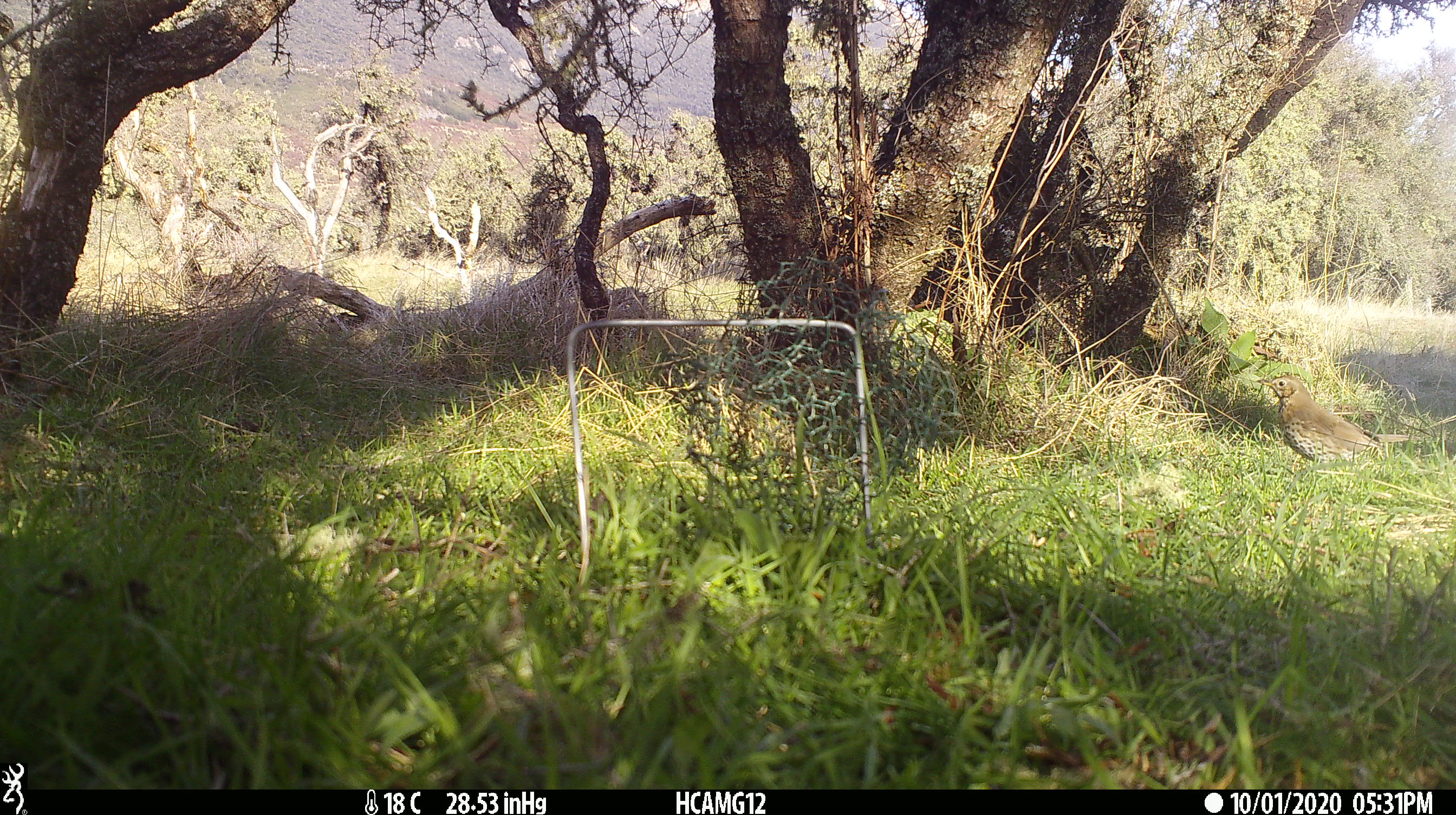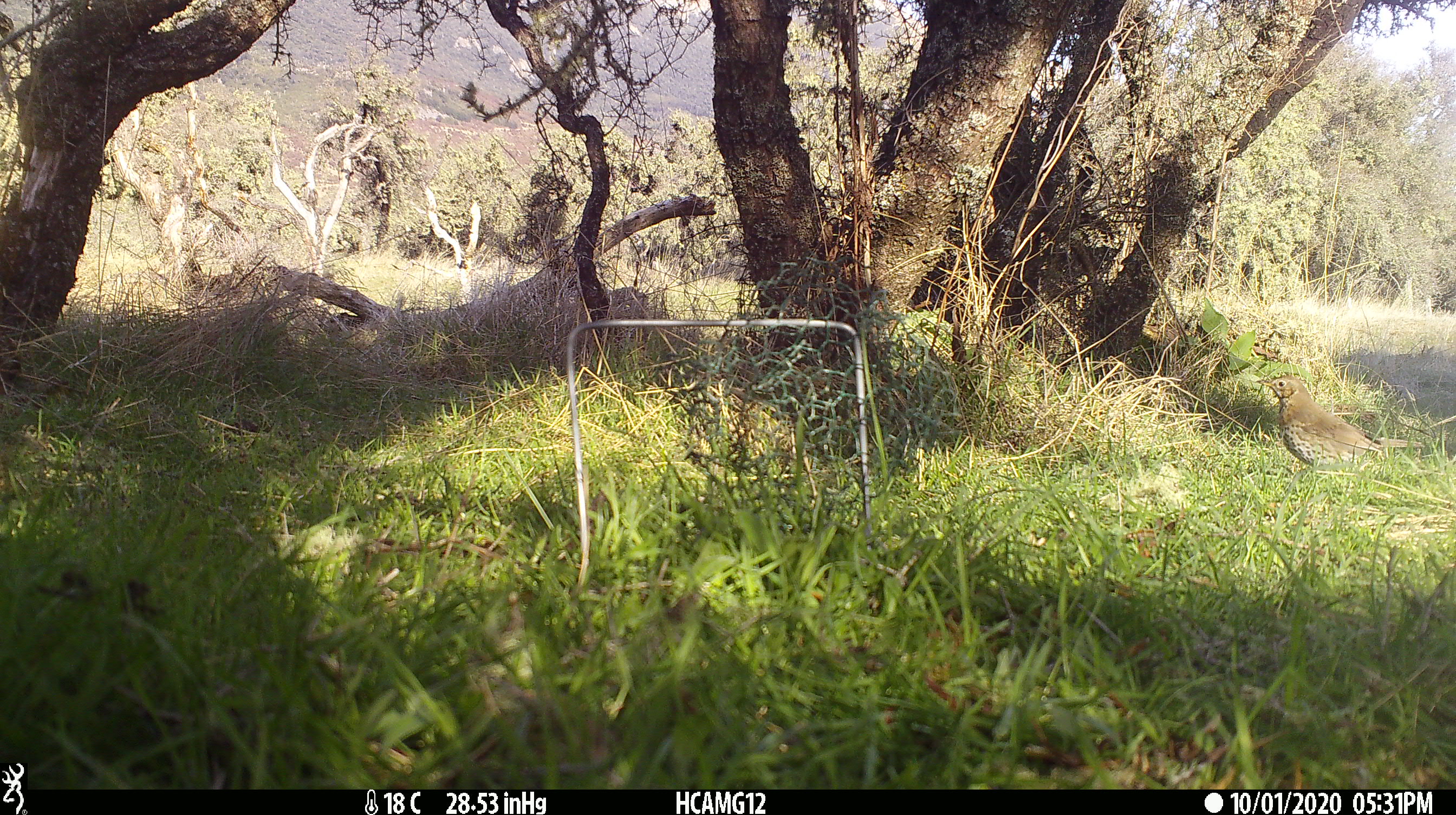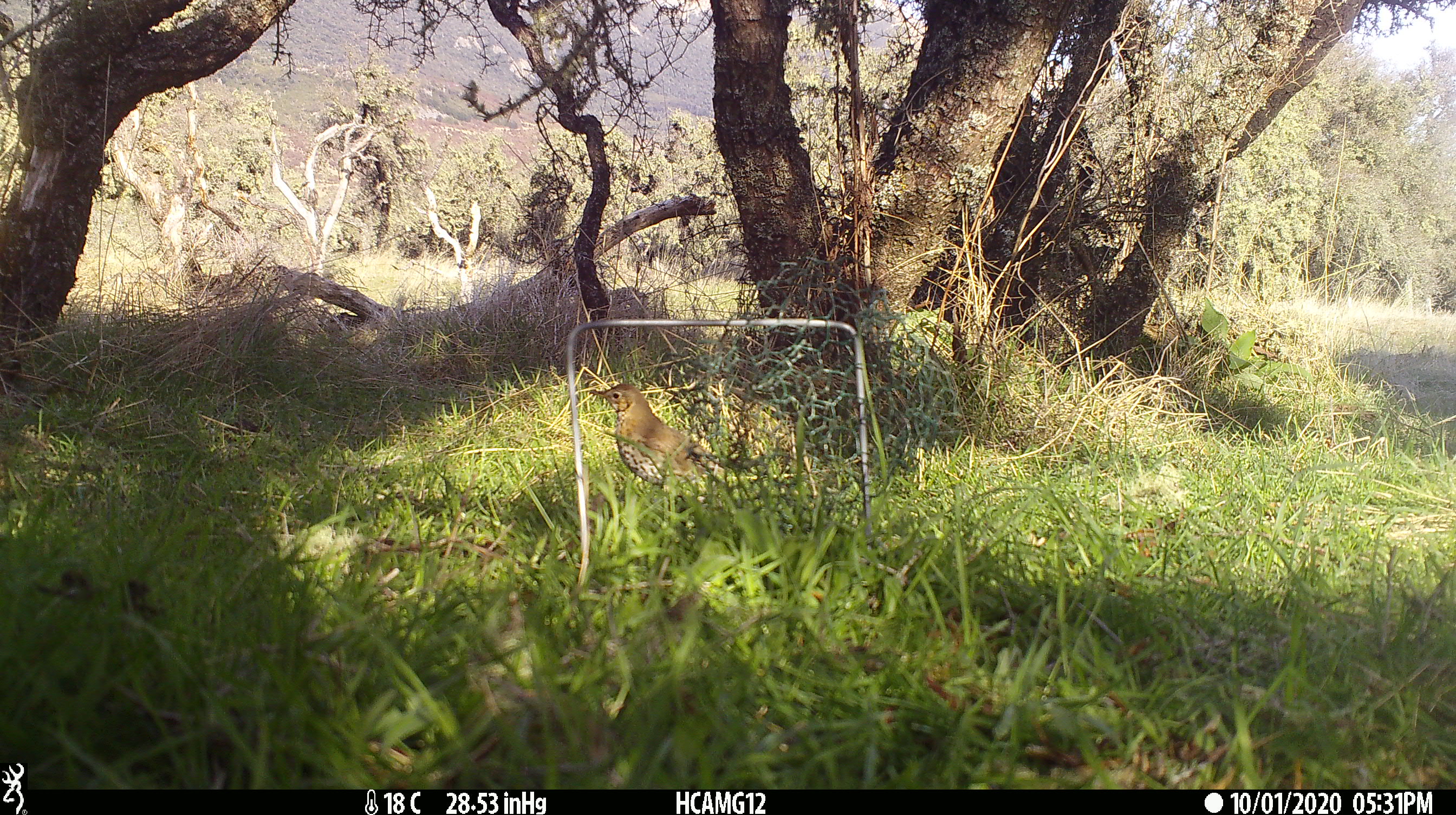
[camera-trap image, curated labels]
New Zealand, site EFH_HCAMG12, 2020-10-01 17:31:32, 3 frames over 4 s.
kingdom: Animalia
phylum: Chordata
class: Aves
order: Passeriformes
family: Turdidae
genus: Turdus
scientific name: Turdus philomelos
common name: song thrush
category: thrush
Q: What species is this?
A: Thrush (song thrush) (Turdus philomelos).